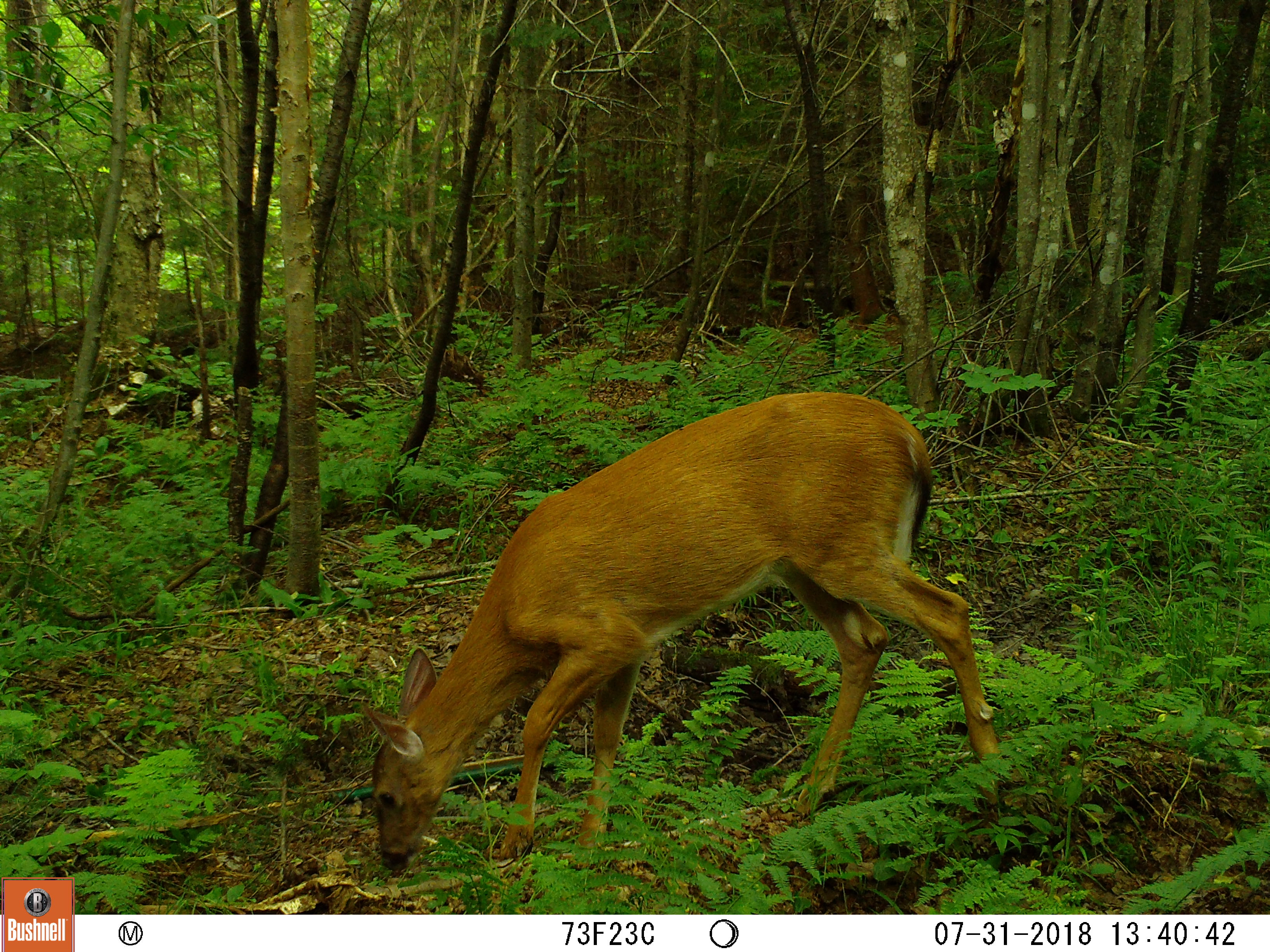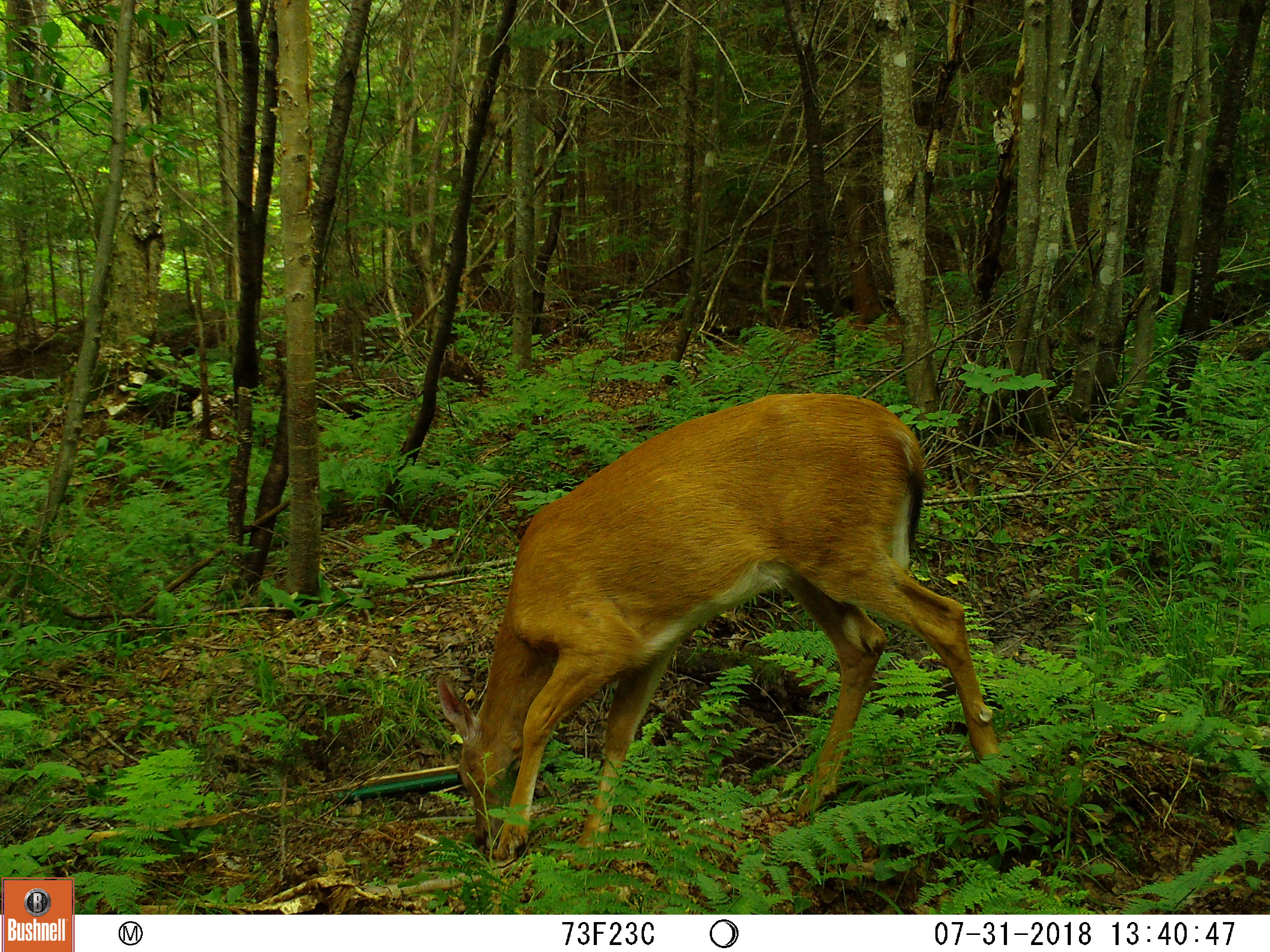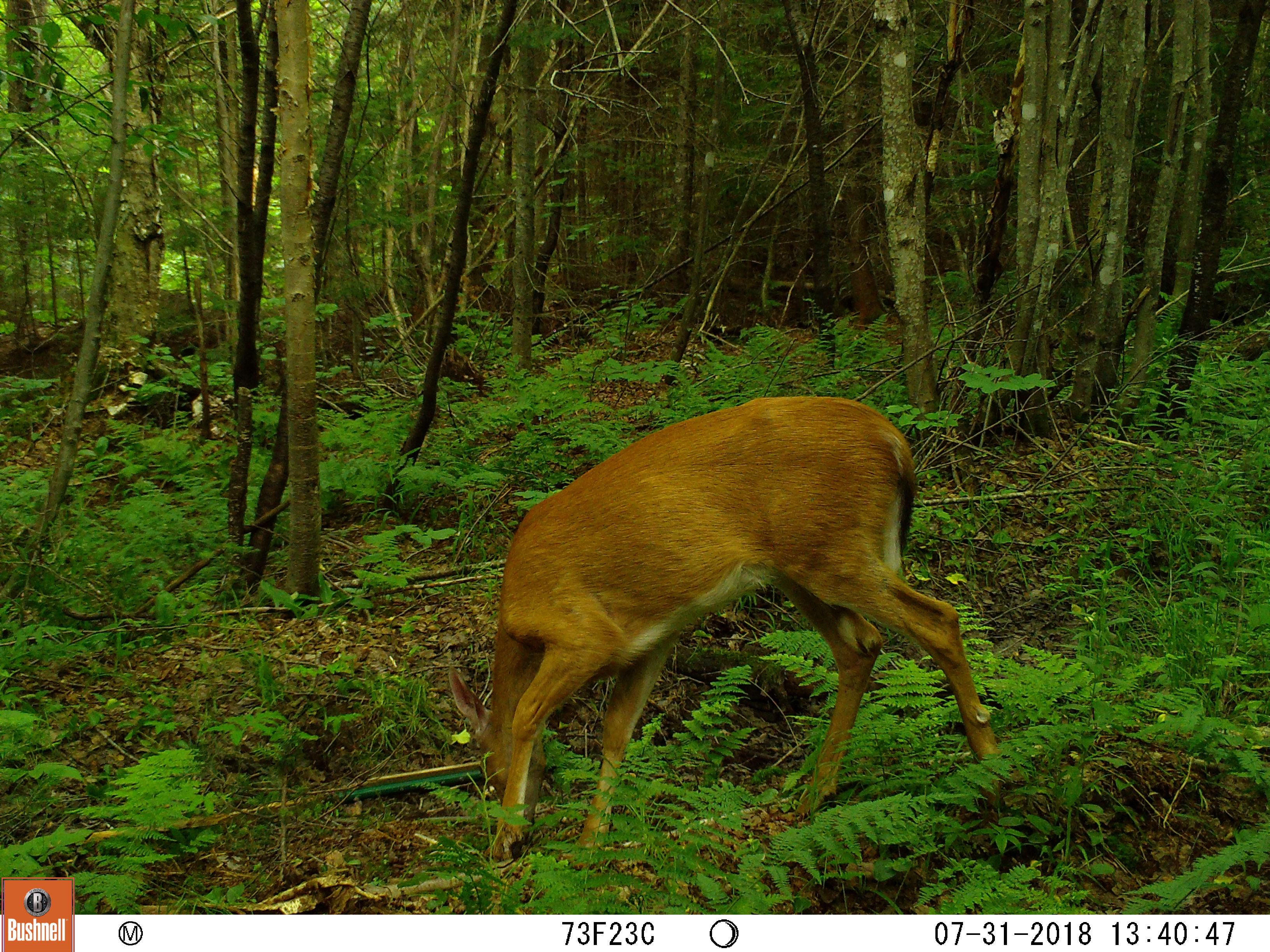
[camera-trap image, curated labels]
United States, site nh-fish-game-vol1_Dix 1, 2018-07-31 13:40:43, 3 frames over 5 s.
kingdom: Animalia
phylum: Chordata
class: Mammalia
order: Artiodactyla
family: Cervidae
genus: Odocoileus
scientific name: Odocoileus virginianus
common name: white-tailed deer